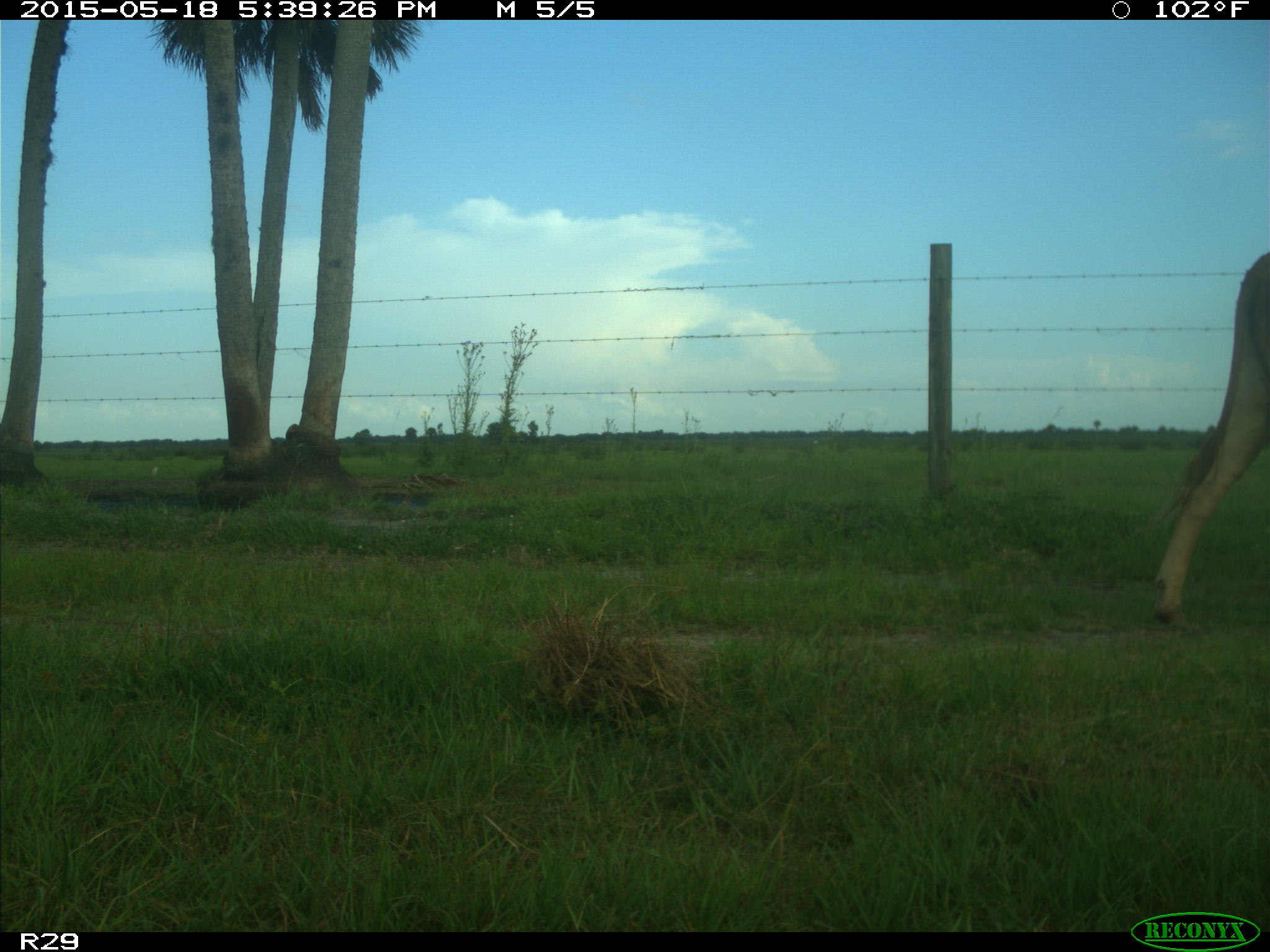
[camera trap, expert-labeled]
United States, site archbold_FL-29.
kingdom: Animalia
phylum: Chordata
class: Mammalia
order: Artiodactyla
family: Bovidae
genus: Bos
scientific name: Bos taurus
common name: domestic cow